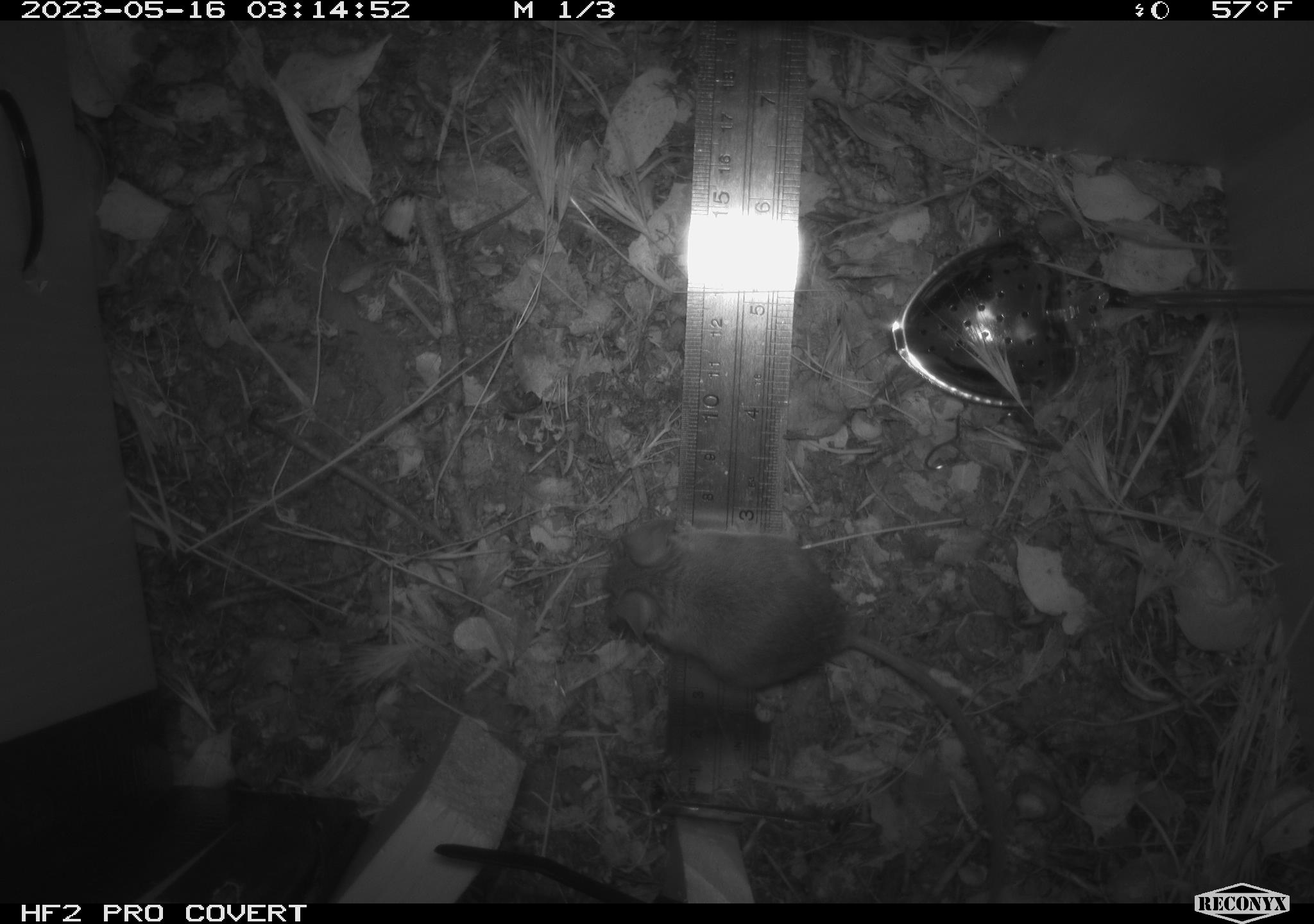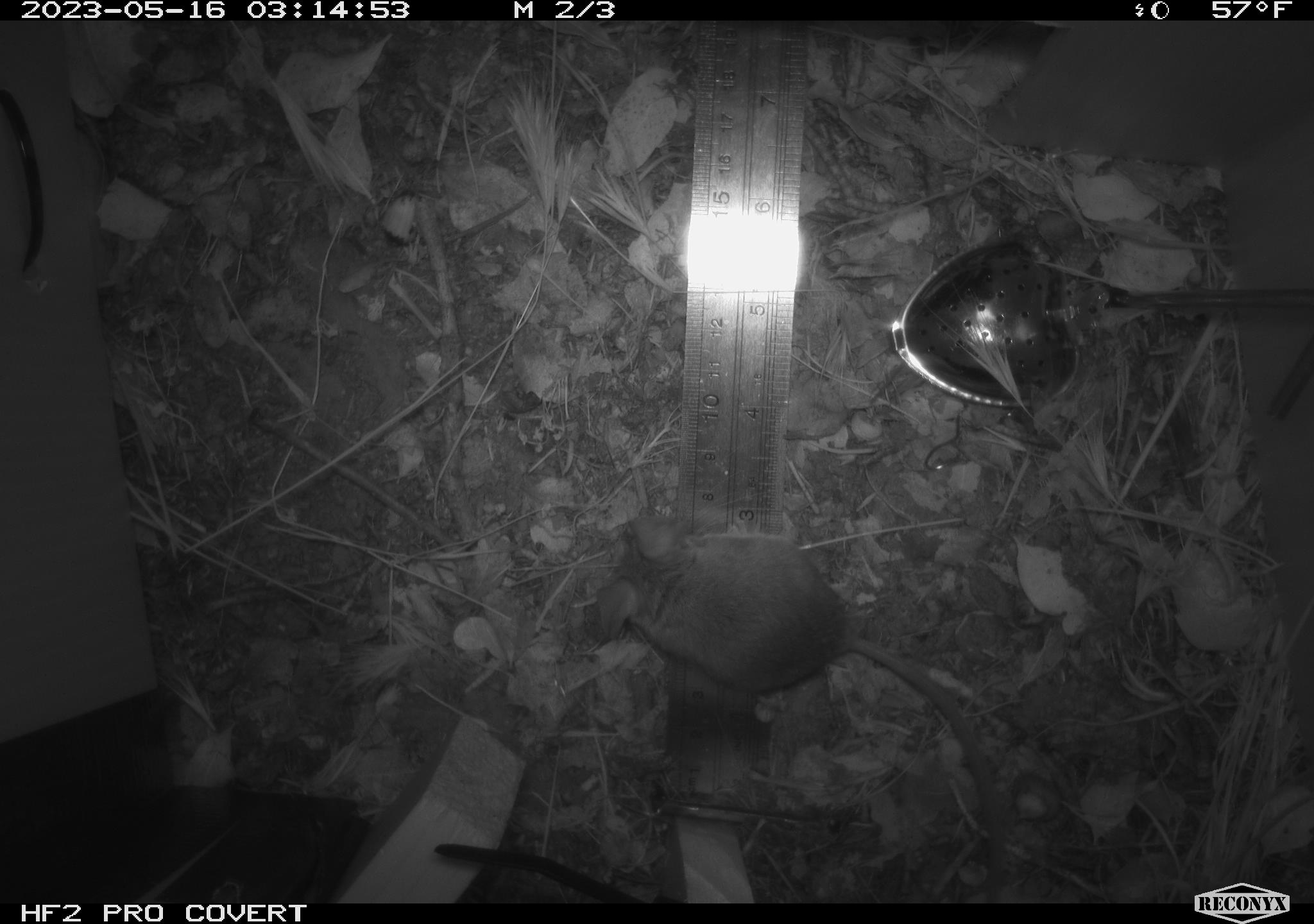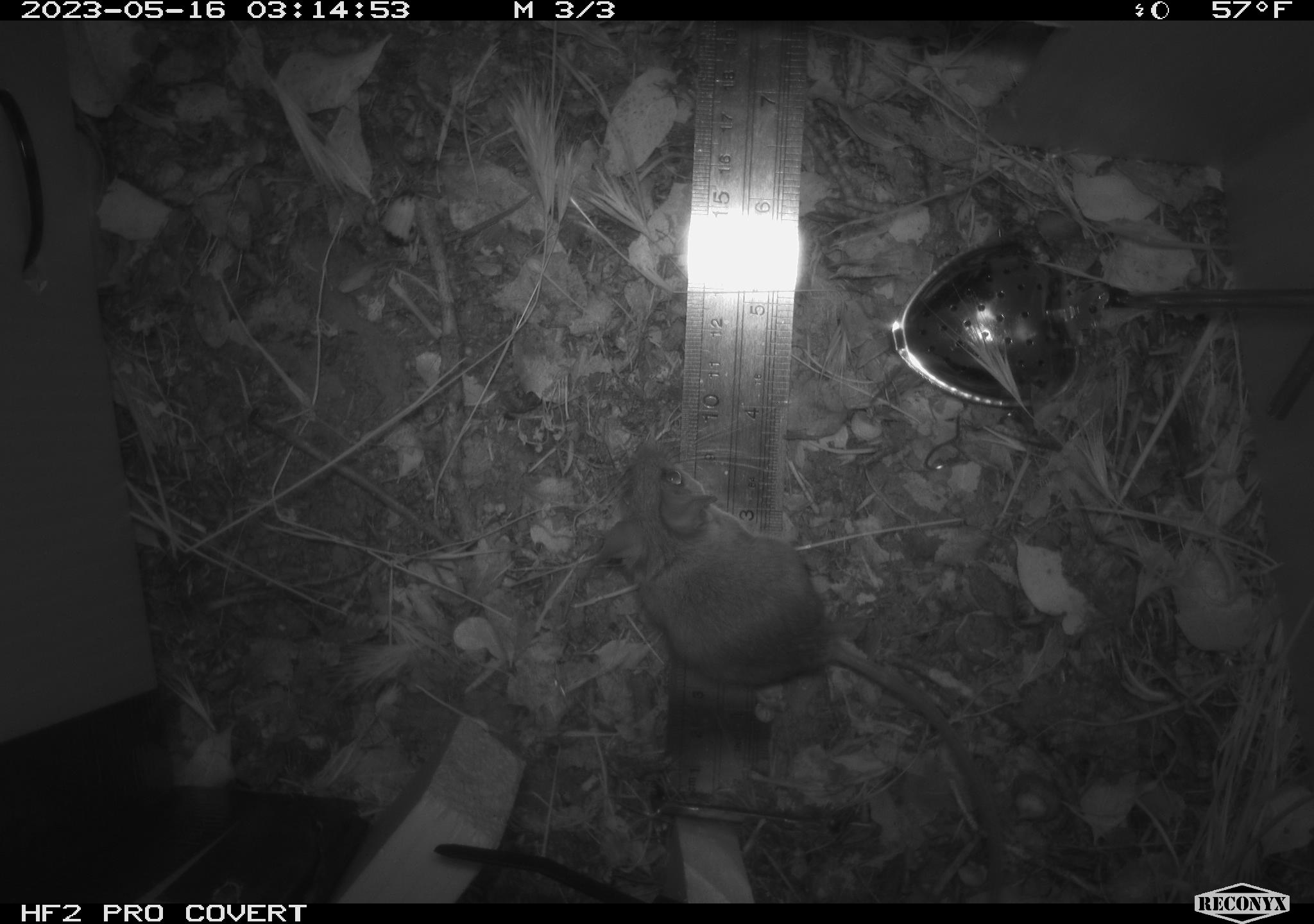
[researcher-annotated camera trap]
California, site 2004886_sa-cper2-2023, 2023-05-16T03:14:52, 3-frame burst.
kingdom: Animalia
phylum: Chordata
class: Mammalia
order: Rodentia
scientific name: Rodentia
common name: mouse species